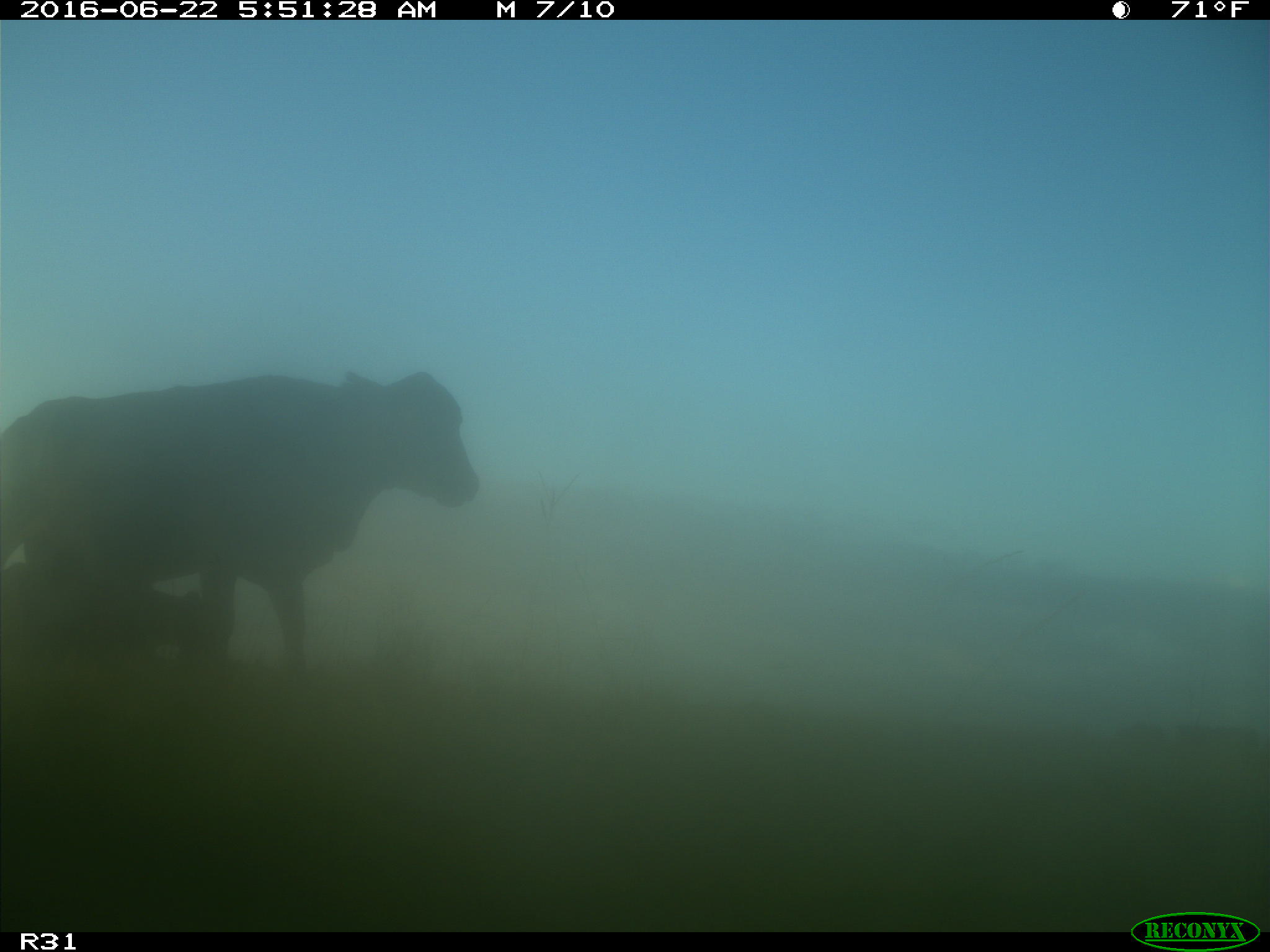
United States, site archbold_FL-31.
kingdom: Animalia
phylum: Chordata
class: Mammalia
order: Artiodactyla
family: Bovidae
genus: Bos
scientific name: Bos taurus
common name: domestic cow